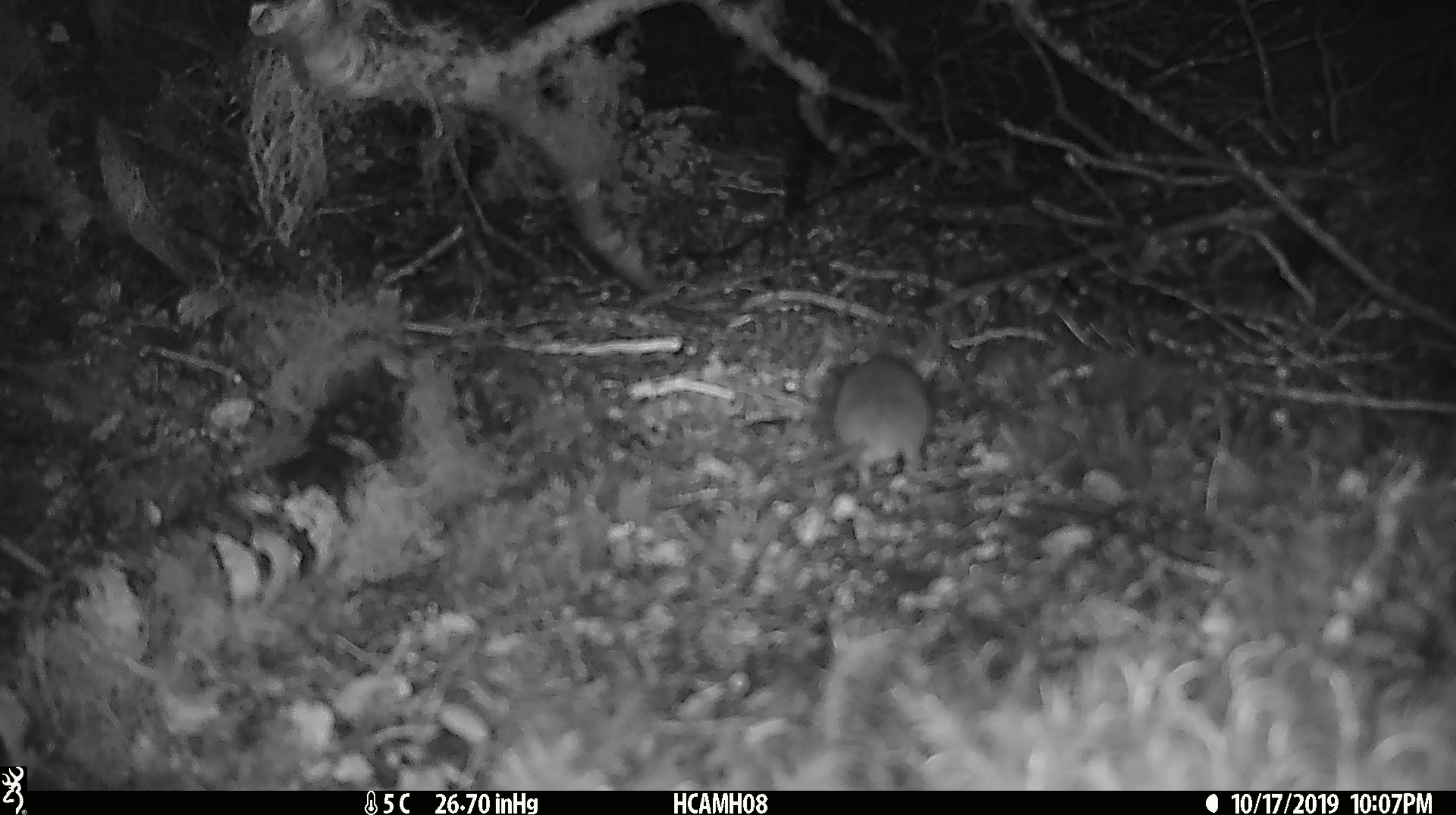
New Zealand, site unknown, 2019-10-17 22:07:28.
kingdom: Animalia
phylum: Chordata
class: Mammalia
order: Rodentia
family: Muridae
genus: Mus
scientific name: Mus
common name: mouse